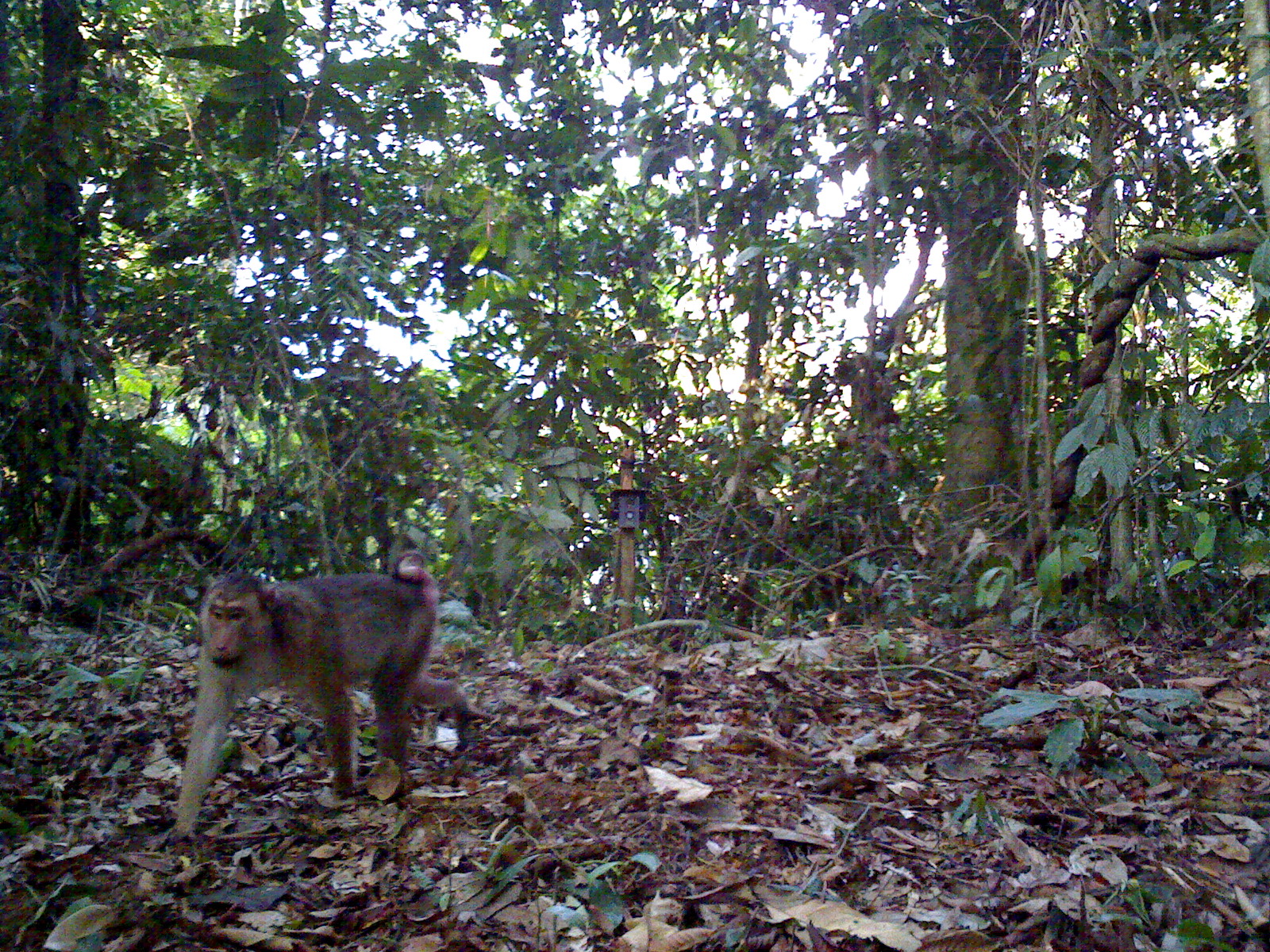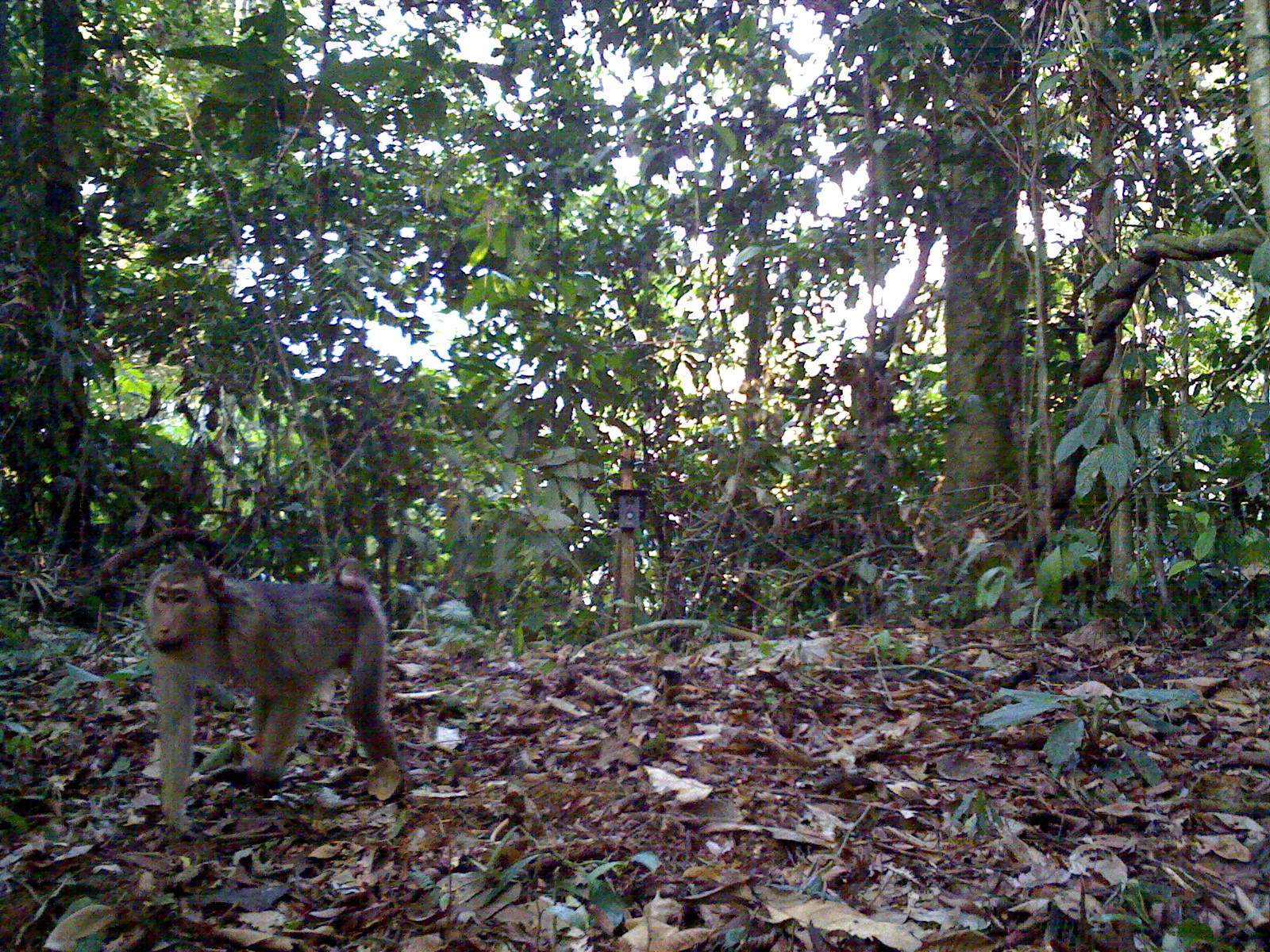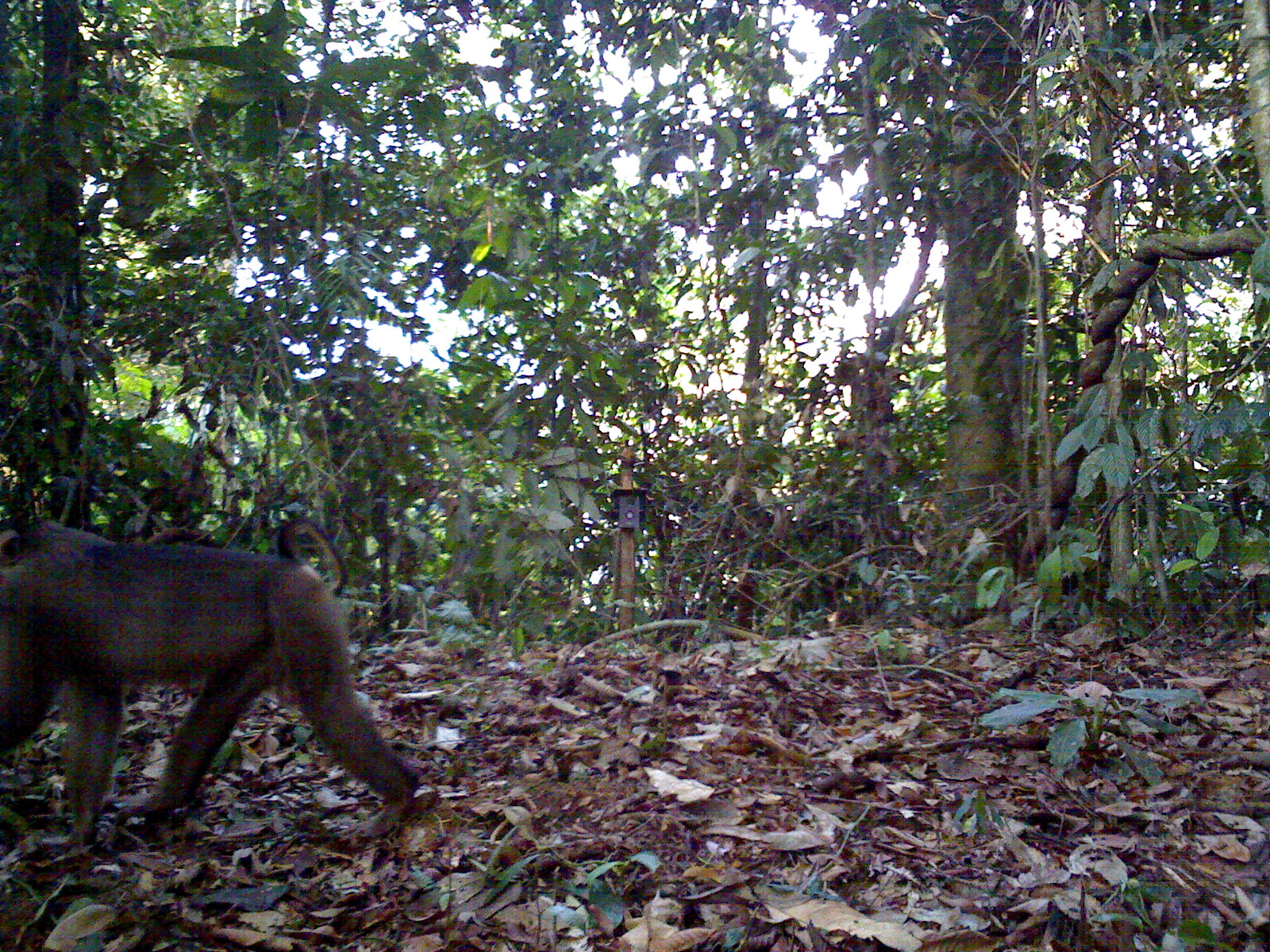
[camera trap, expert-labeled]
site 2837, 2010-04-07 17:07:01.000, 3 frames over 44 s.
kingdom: Animalia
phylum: Chordata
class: Mammalia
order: Primates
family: Cercopithecidae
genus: Macaca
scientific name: Macaca nemestrina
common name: southern pig-tailed macaque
Macaca nemestrina (southern pig-tailed macaque), count 1, sex female.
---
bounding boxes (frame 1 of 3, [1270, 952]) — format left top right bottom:
macaca nemestrina: 164 551 479 841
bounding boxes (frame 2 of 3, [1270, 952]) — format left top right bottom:
macaca nemestrina: 143 556 407 830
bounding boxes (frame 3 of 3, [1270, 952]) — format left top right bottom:
macaca nemestrina: 0 519 420 851